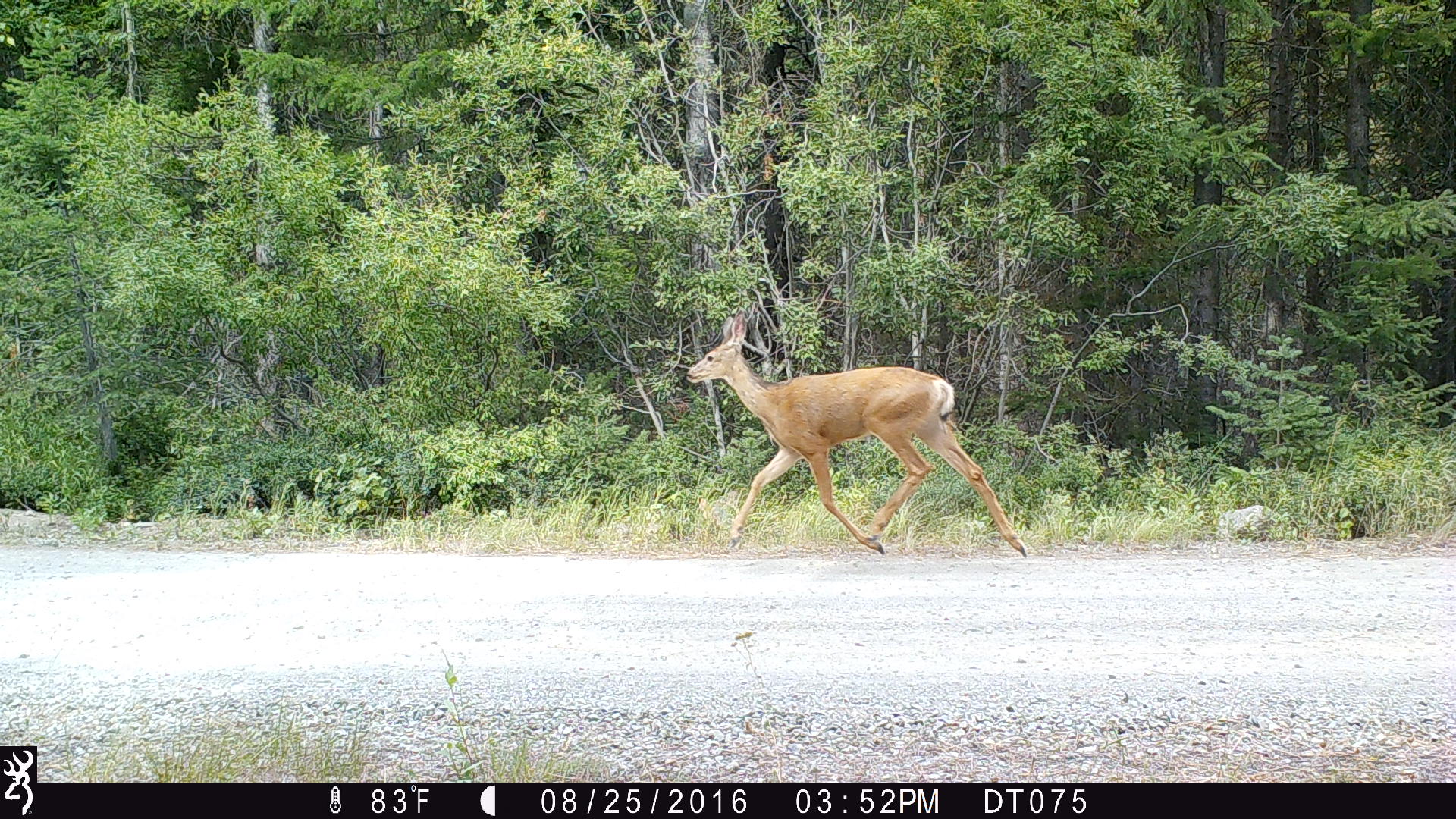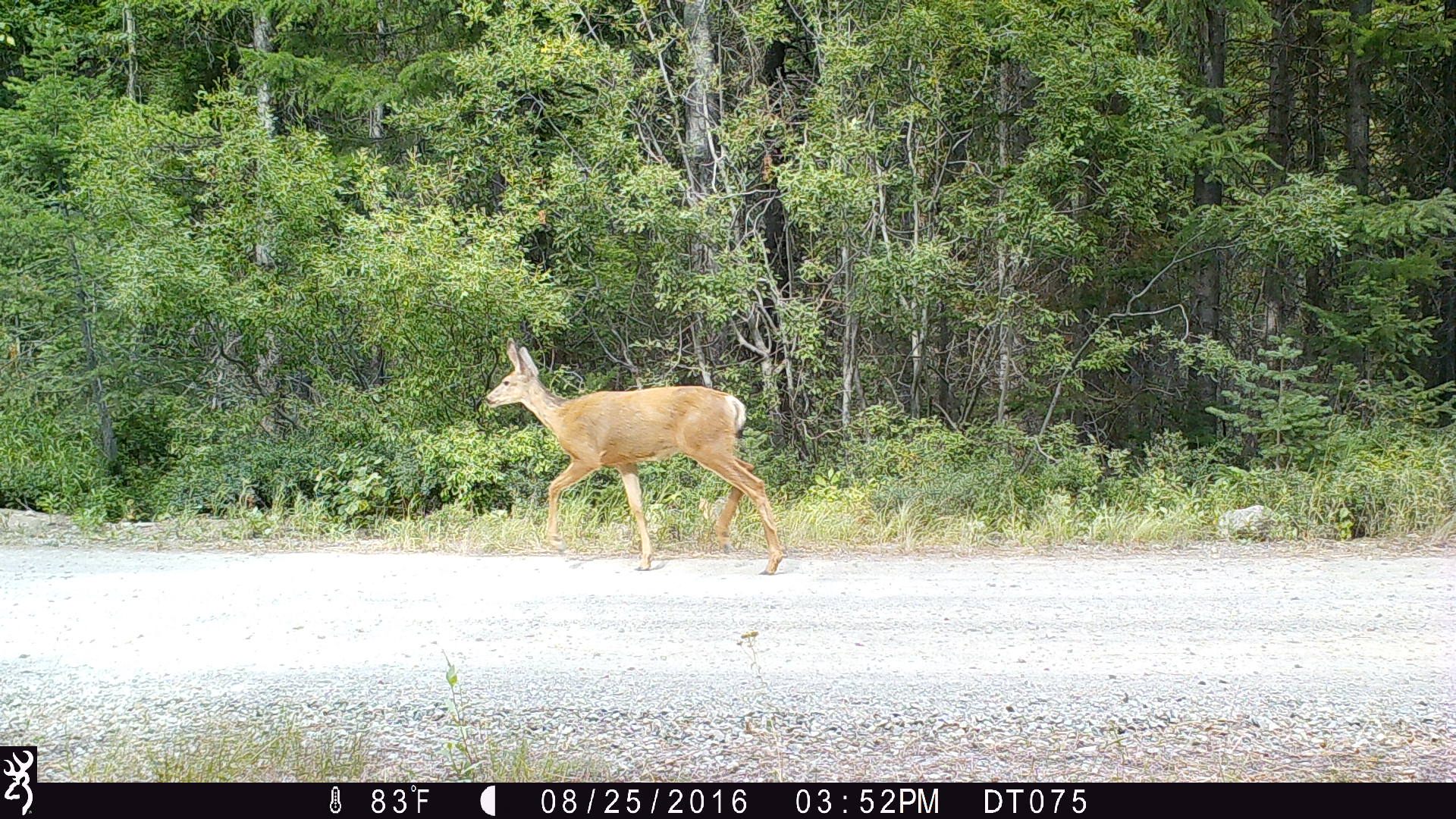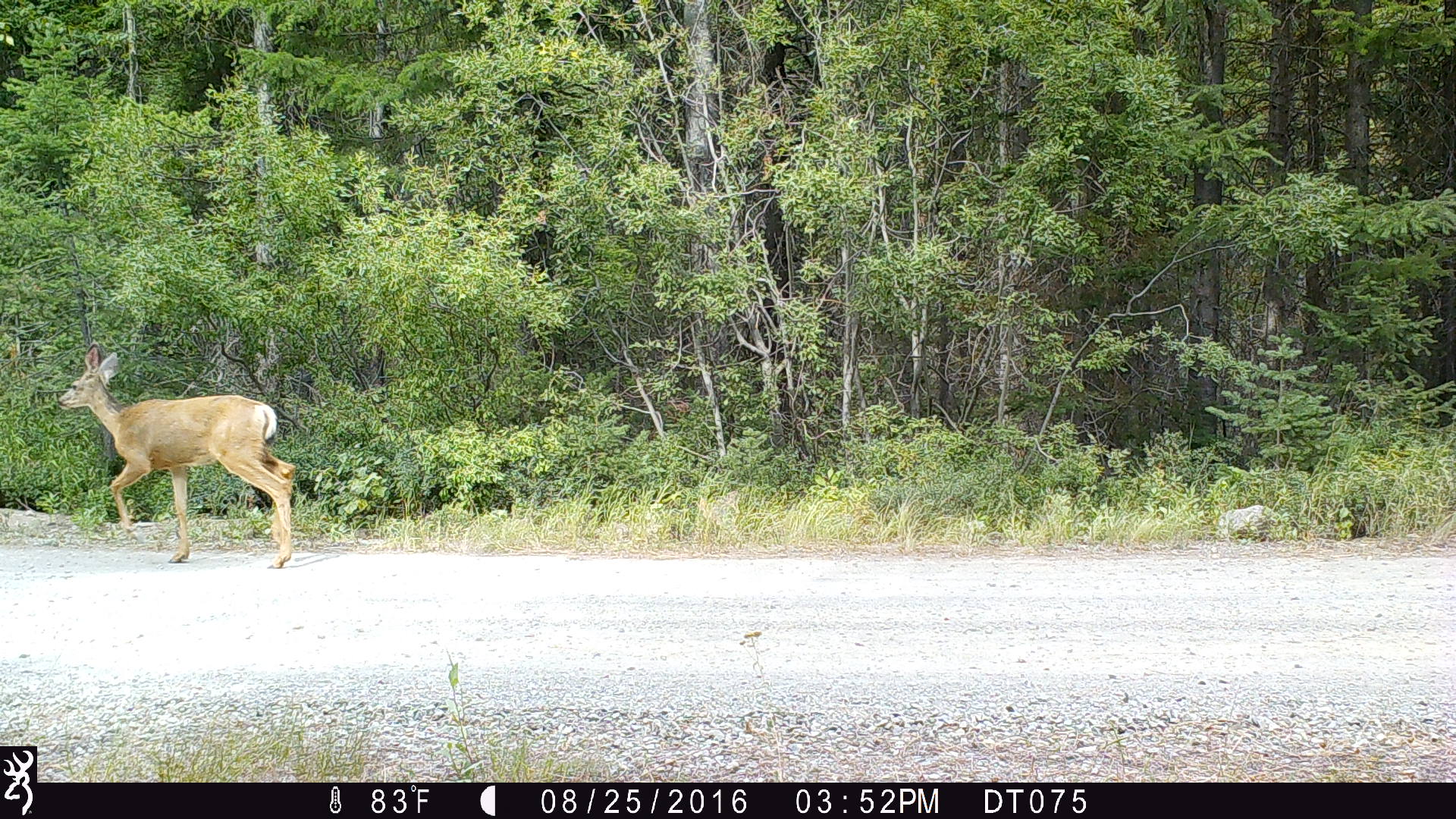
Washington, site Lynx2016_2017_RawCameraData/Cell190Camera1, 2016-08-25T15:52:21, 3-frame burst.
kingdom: Animalia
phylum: Chordata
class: Mammalia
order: Artiodactyla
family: Cervidae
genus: Odocoileus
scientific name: Odocoileus hemionus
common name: mule deer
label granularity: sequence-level